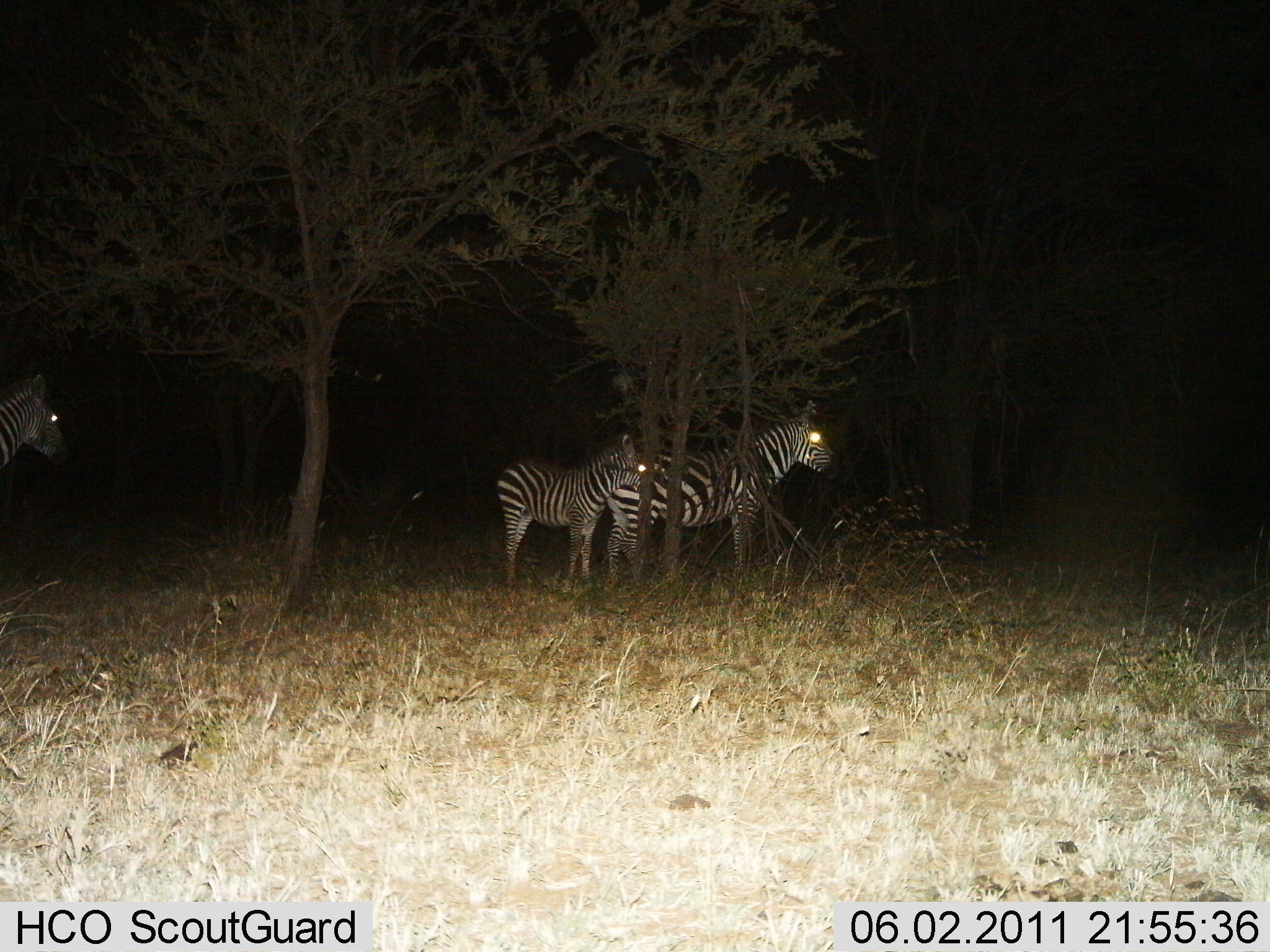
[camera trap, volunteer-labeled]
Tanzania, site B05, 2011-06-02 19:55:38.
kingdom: Animalia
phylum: Chordata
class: Mammalia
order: Perissodactyla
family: Equidae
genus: Equus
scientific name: Equus quagga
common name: plains zebra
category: zebra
Zebra (plains zebra) (Equus quagga), count 3. Behavior (volunteer vote fractions): standing 100%, resting 9%, moving 0%, interacting 0%. Young present (vote fraction): 36%. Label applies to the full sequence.